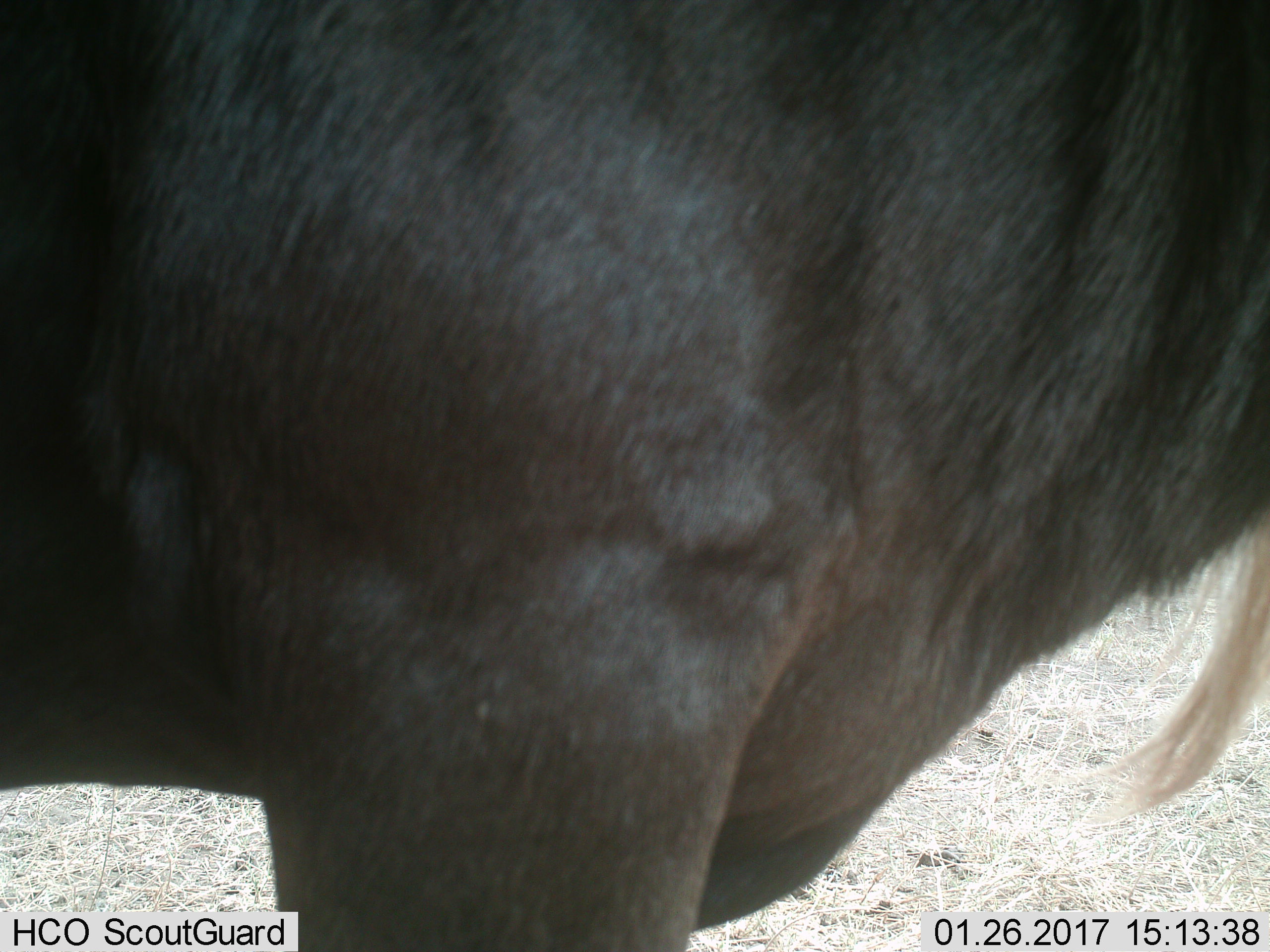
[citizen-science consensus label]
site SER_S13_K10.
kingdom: Animalia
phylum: Chordata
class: Mammalia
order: Artiodactyla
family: Bovidae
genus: Connochaetes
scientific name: Connochaetes taurinus taurinus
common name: blue wildebeest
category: wildebeestblue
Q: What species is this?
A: Wildebeestblue (blue wildebeest) (Connochaetes taurinus taurinus).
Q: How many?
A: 1.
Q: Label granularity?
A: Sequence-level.